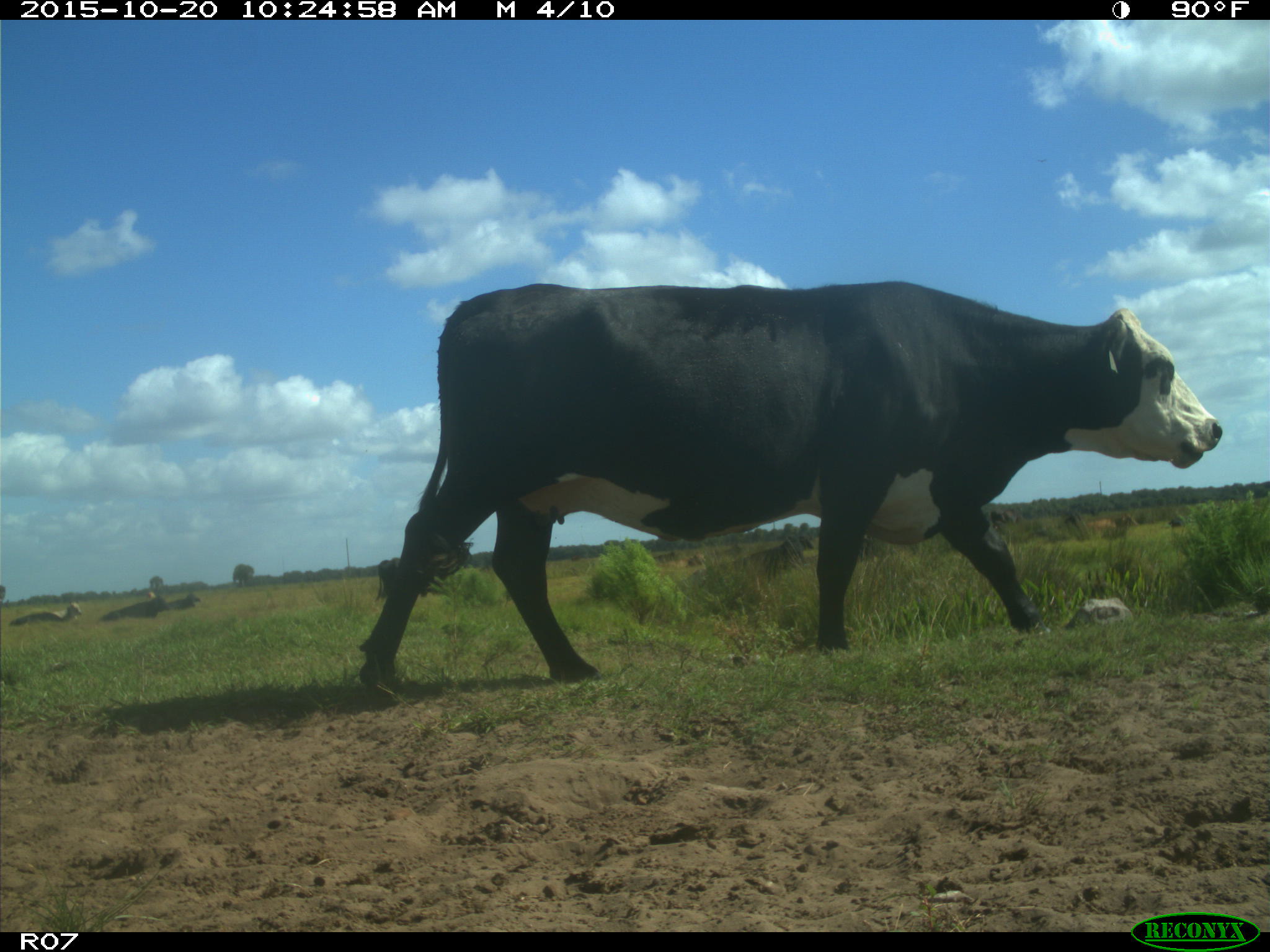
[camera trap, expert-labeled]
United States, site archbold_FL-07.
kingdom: Animalia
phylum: Chordata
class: Mammalia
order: Artiodactyla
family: Bovidae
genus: Bos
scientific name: Bos taurus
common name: domestic cow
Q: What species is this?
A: Bos taurus (domestic cow).